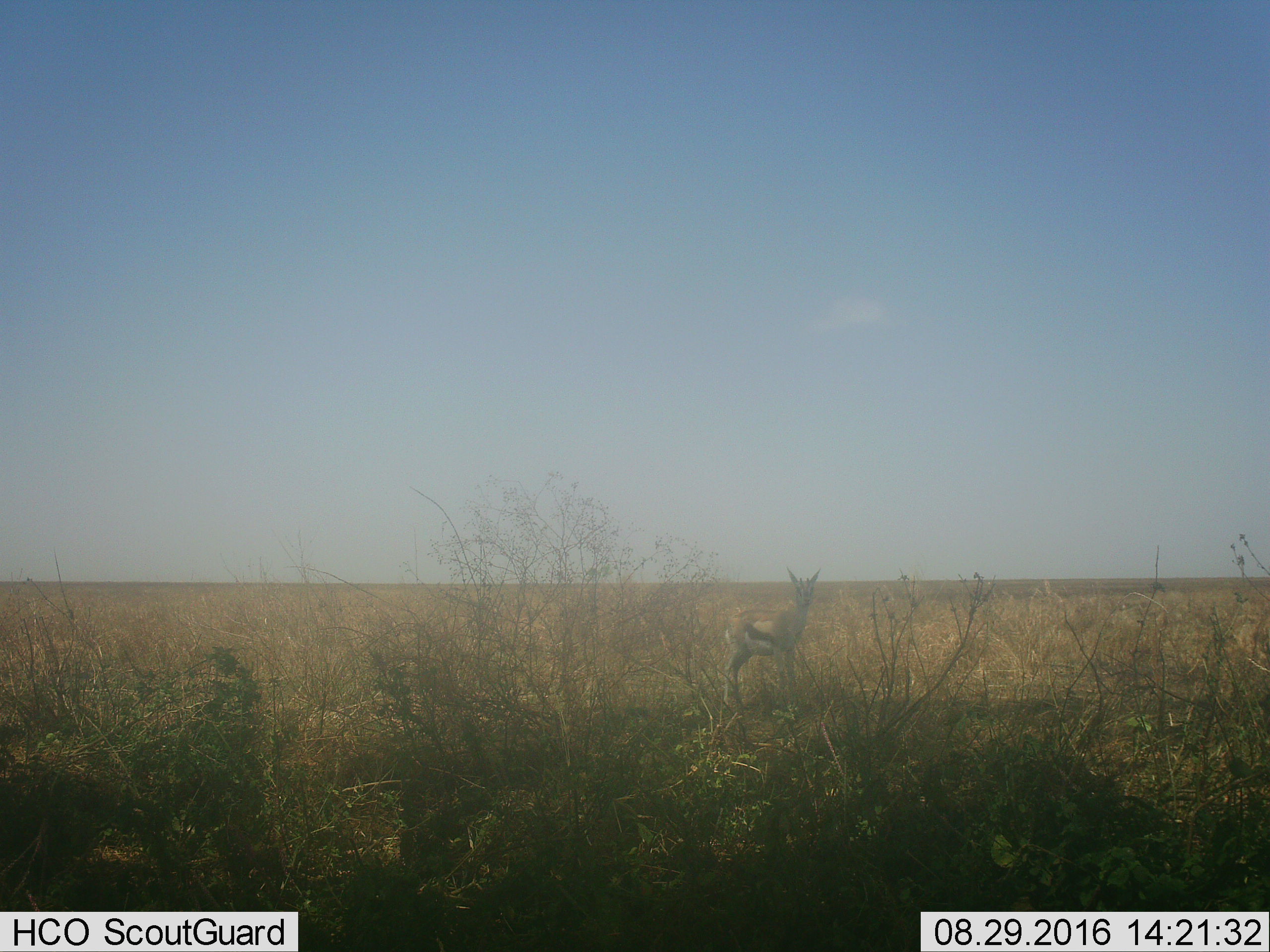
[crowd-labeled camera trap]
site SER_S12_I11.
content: unidentified animal